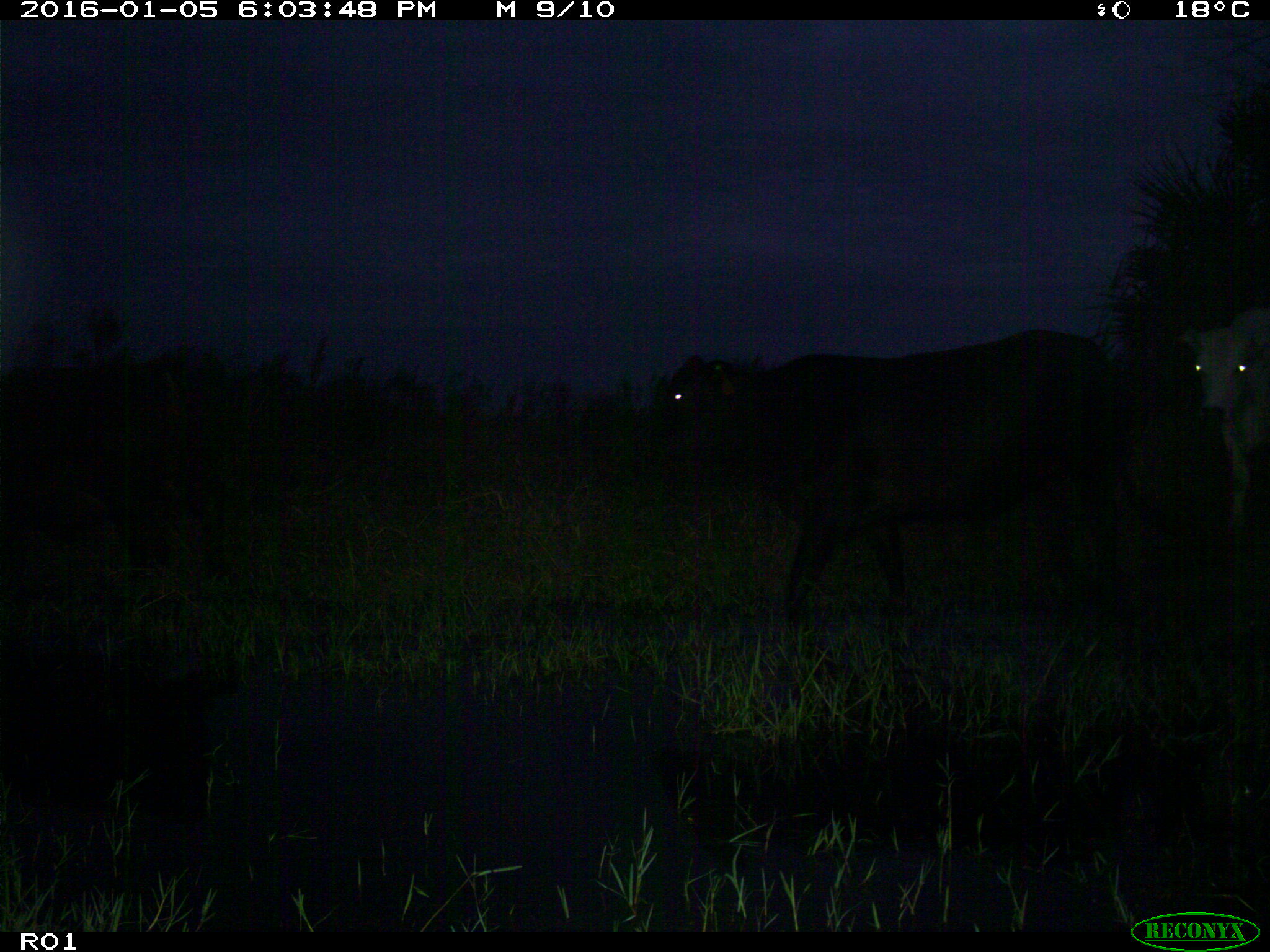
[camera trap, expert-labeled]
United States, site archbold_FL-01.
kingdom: Animalia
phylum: Chordata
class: Mammalia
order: Artiodactyla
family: Bovidae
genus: Bos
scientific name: Bos taurus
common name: domestic cow